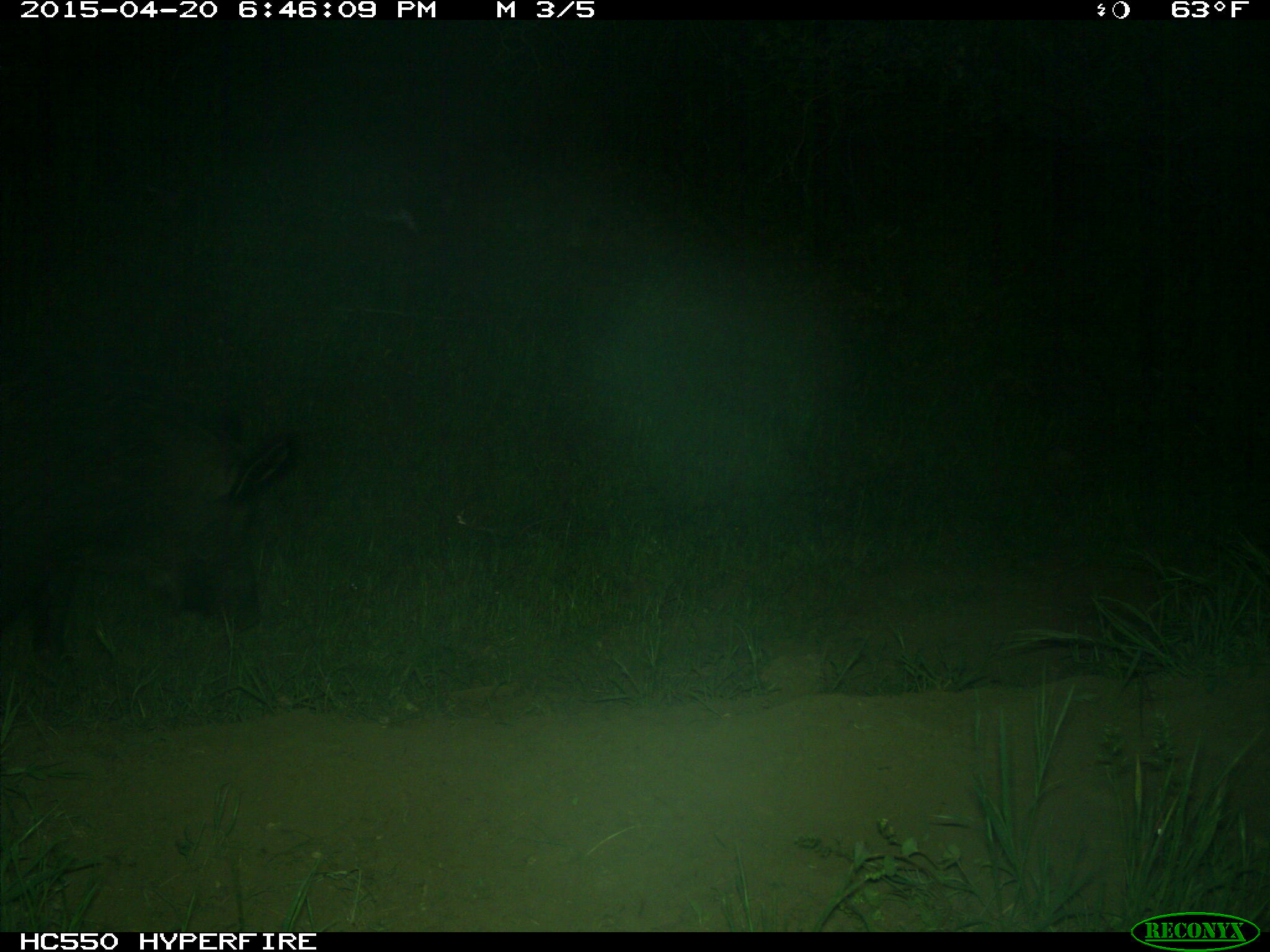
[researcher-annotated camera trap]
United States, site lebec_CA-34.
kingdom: Animalia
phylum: Chordata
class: Mammalia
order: Artiodactyla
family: Suidae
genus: Sus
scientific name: Sus scrofa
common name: wild boar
Sus scrofa (wild boar).